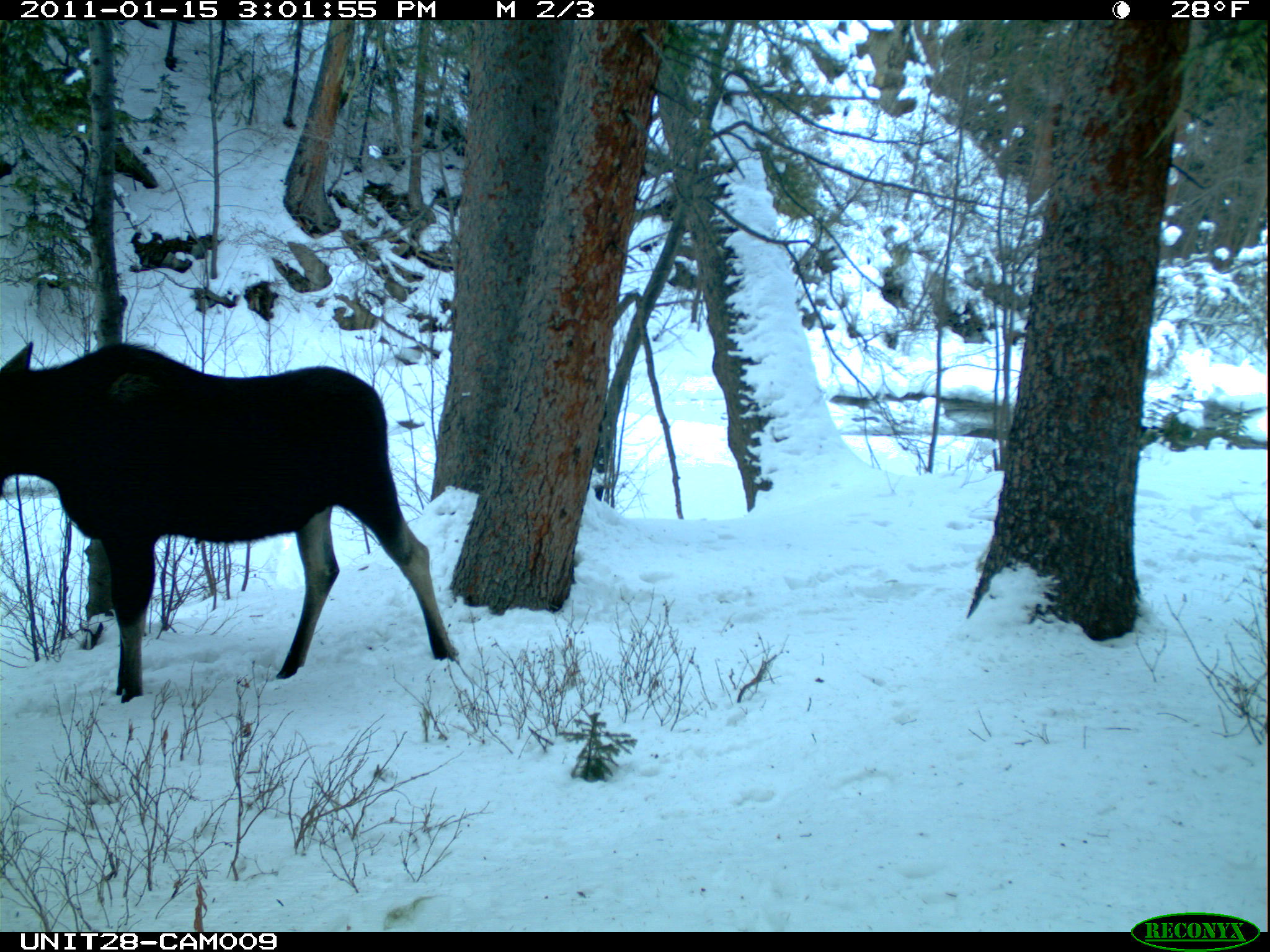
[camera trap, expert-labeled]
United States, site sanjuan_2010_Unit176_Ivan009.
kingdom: Animalia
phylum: Chordata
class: Mammalia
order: Artiodactyla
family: Cervidae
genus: Alces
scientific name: Alces alces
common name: moose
Alces alces (moose).